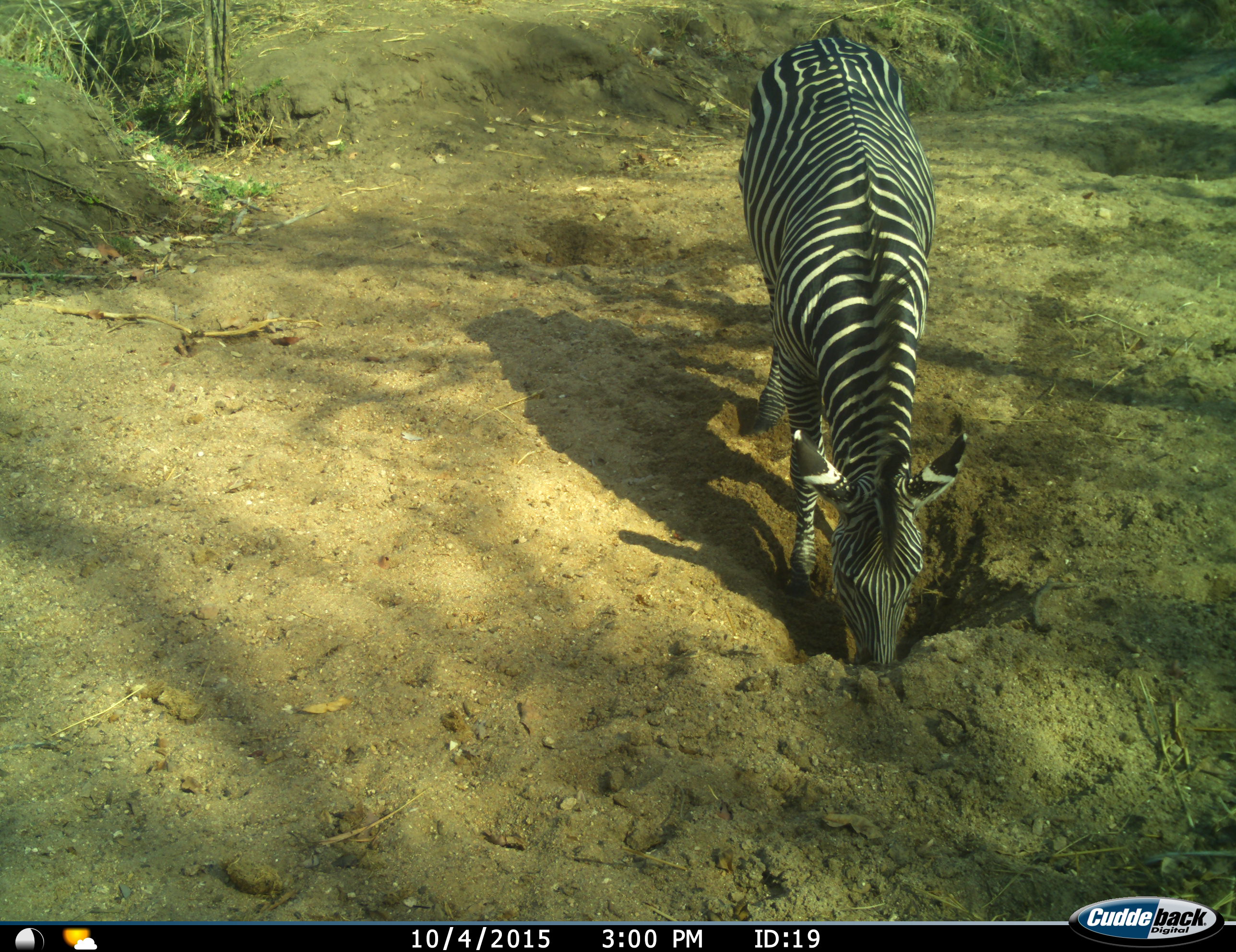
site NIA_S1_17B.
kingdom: Animalia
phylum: Chordata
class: Mammalia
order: Perissodactyla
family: Equidae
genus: Equus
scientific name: Equus quagga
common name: plains zebra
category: zebraplains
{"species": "zebraplains (plains zebra) (Equus quagga)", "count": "1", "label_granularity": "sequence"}